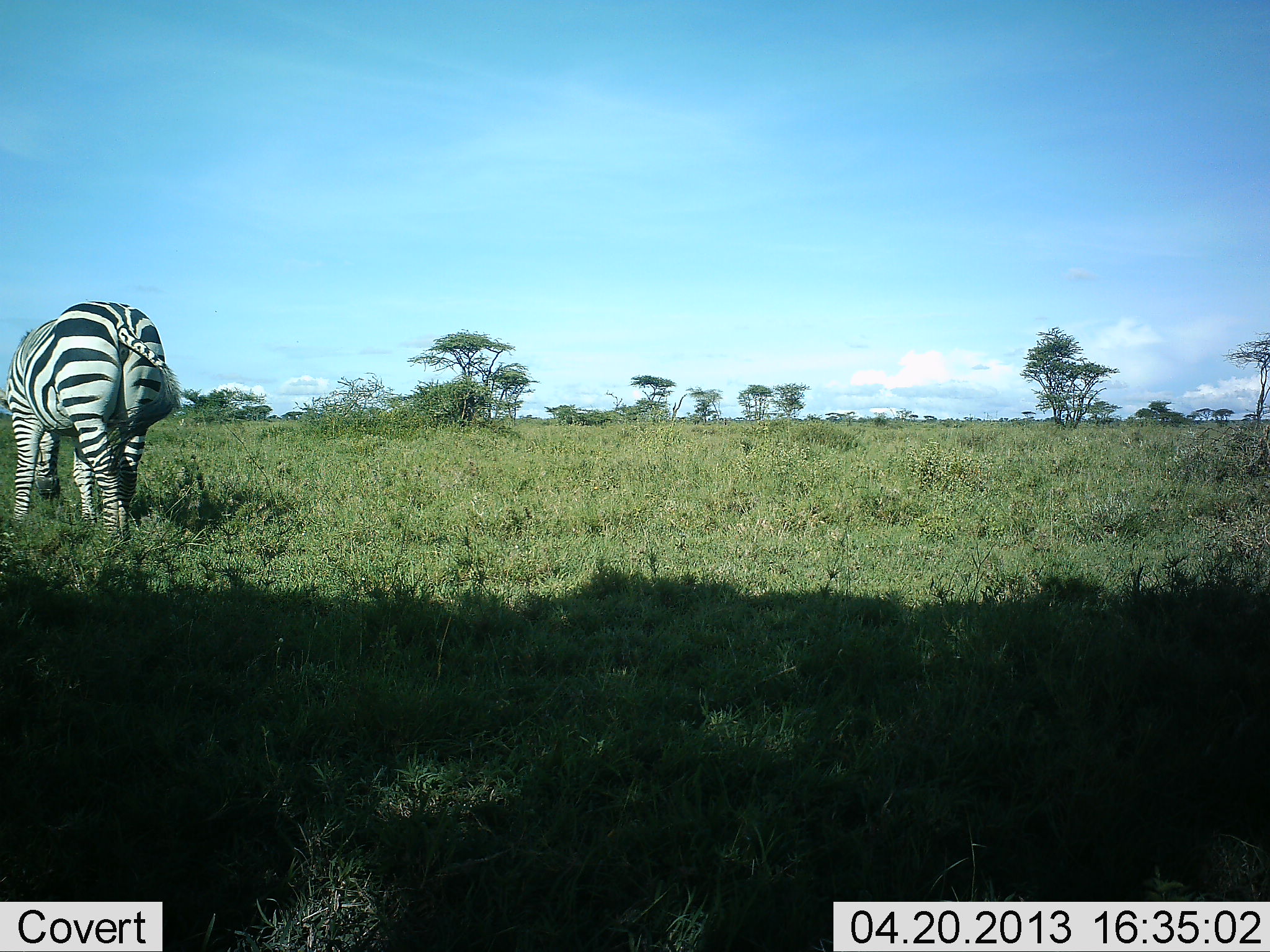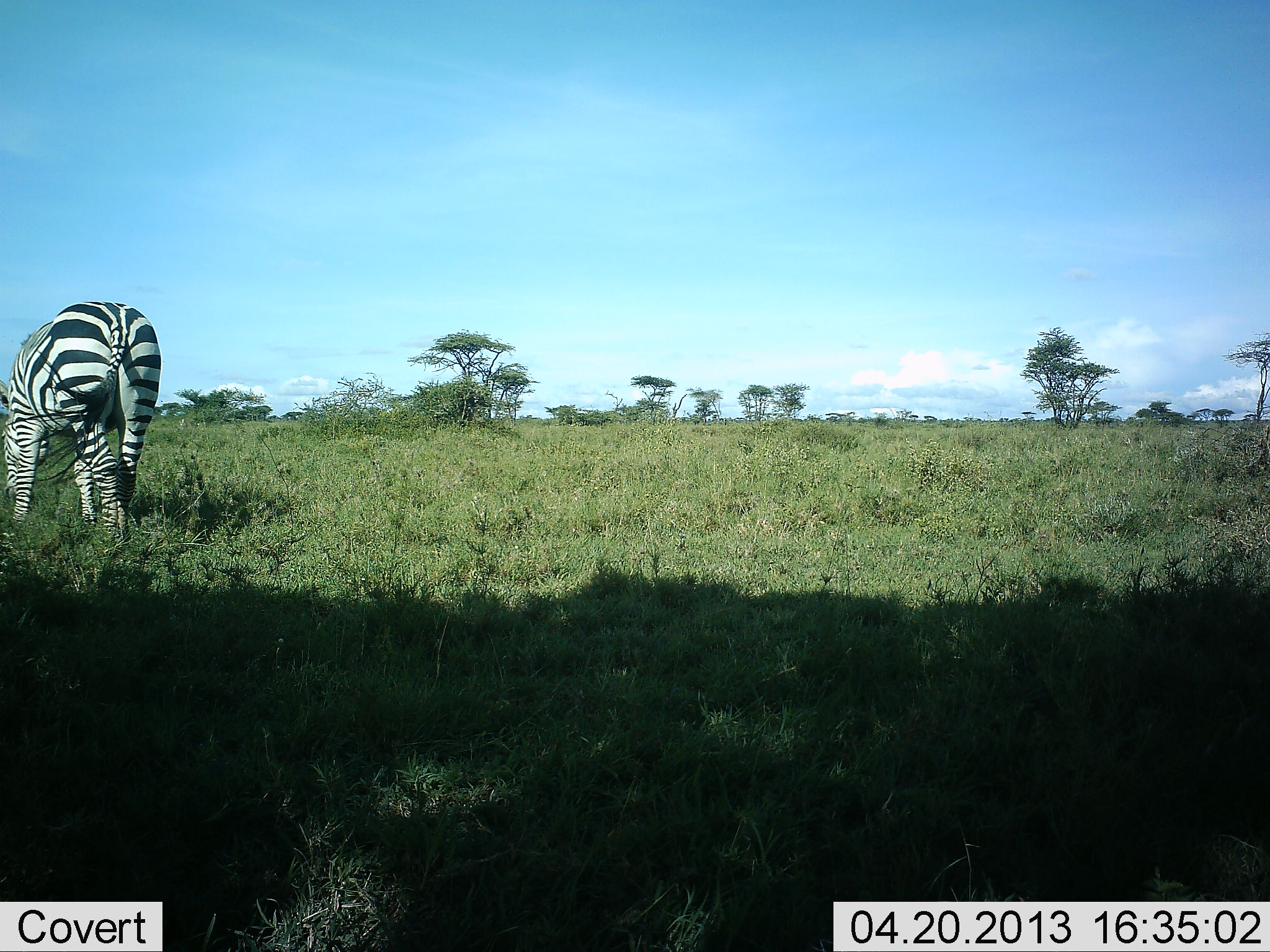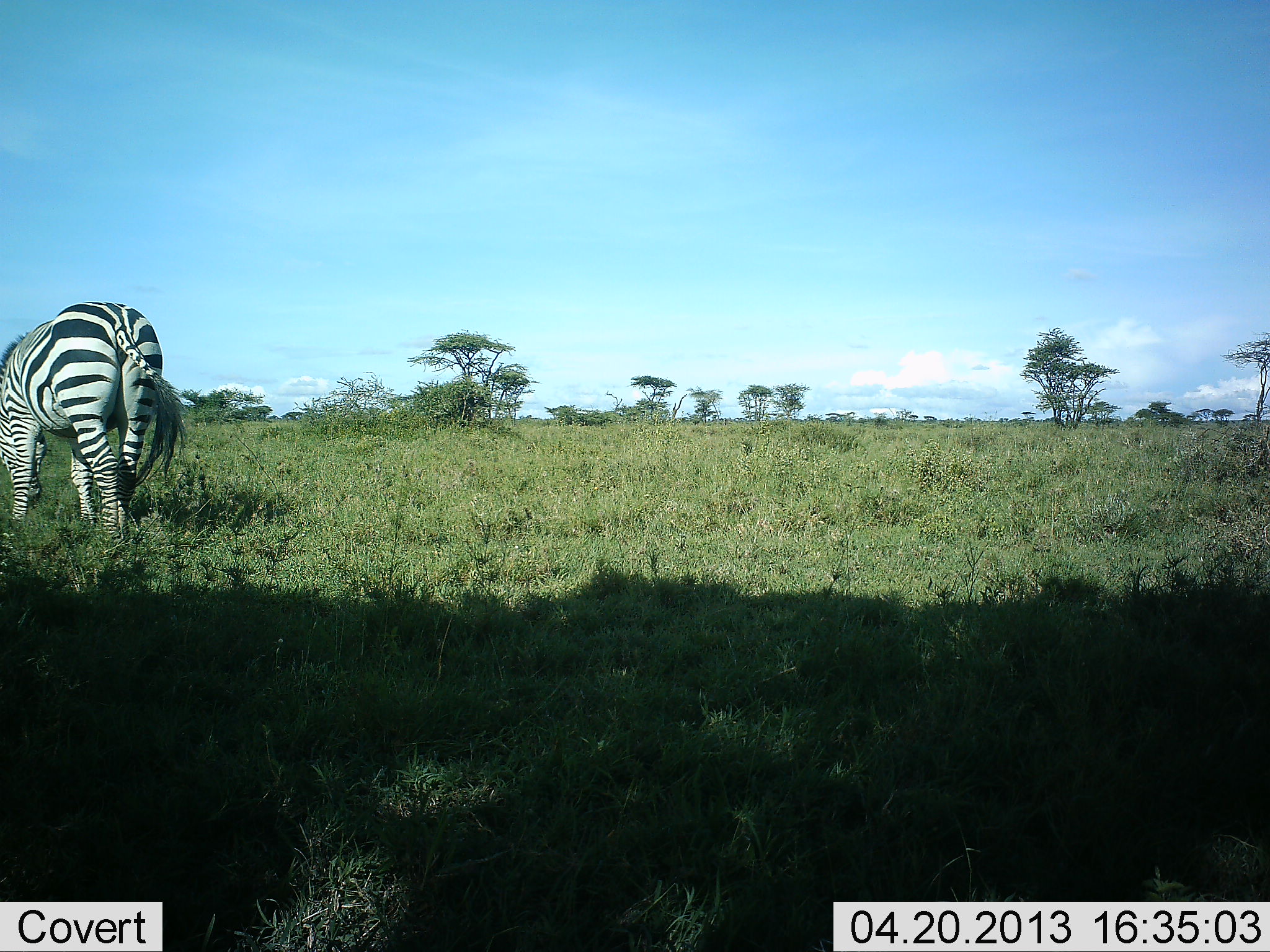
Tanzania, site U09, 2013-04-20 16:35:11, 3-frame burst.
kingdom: Animalia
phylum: Chordata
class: Mammalia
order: Perissodactyla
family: Equidae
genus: Equus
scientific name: Equus quagga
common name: plains zebra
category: zebra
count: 1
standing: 60%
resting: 0%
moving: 0%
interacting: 0%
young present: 0%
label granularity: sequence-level